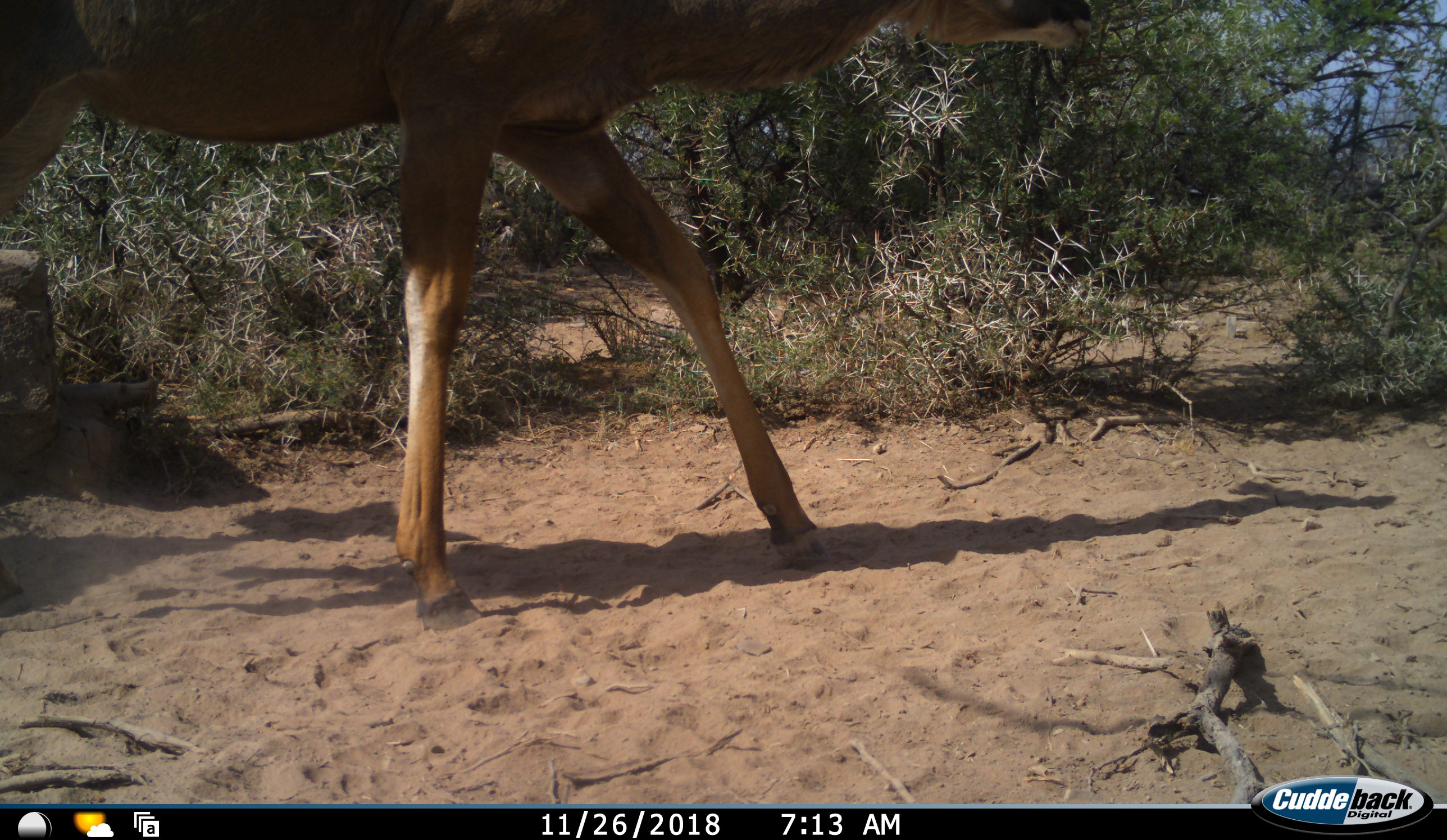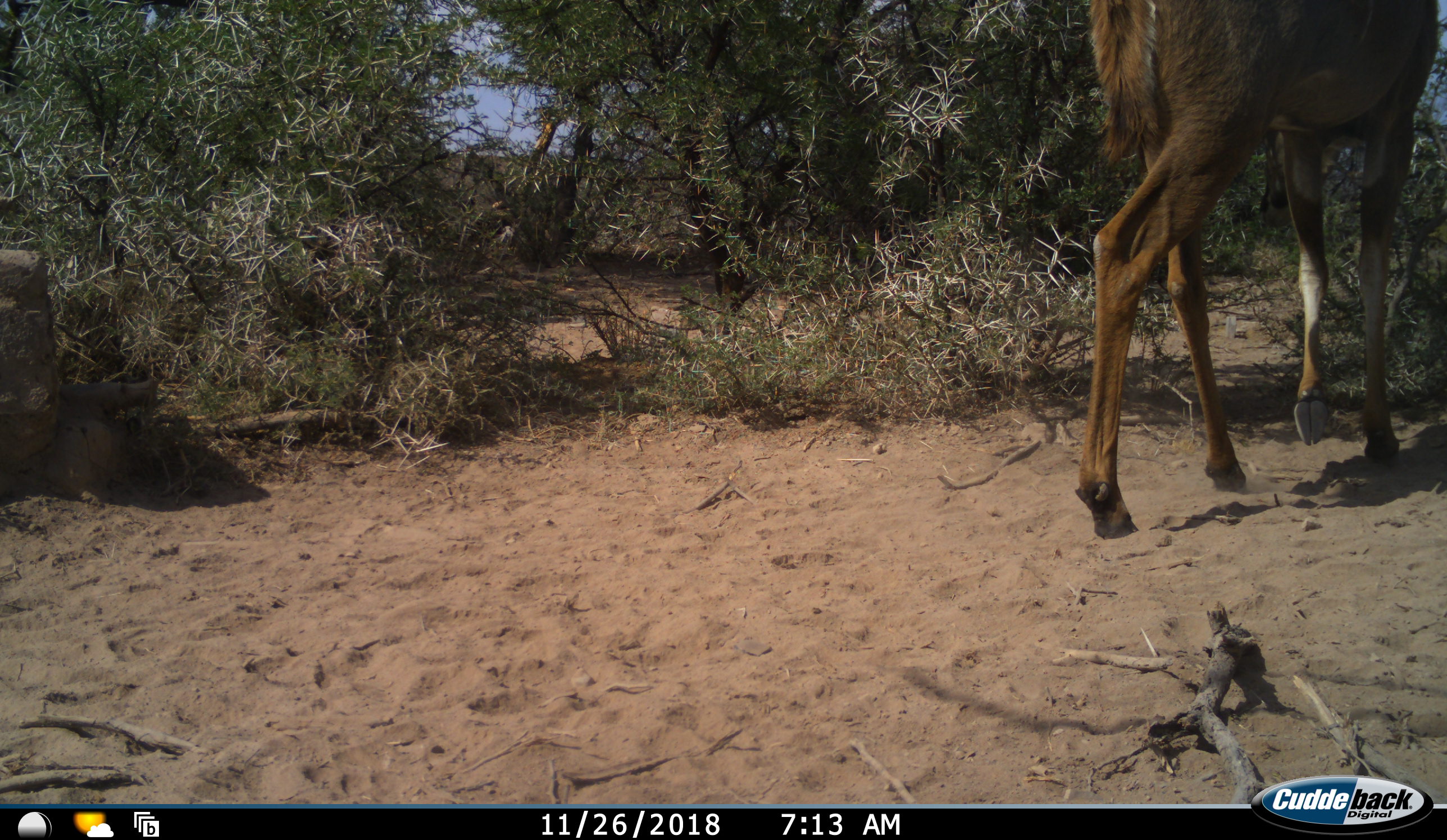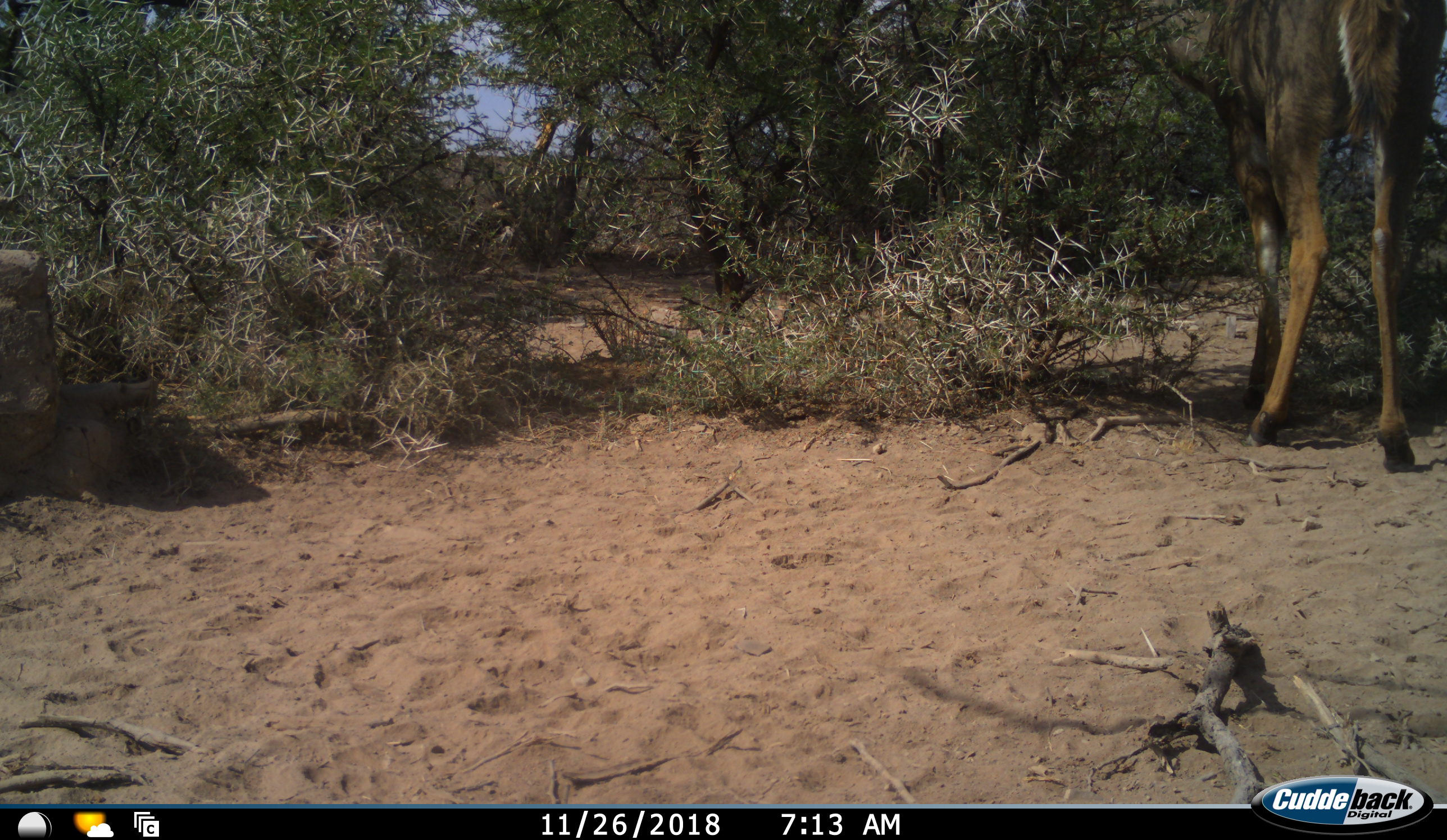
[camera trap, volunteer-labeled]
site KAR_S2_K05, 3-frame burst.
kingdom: Animalia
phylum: Chordata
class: Mammalia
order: Artiodactyla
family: Bovidae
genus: Tragelaphus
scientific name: Tragelaphus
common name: kudu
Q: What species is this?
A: Kudu (Tragelaphus).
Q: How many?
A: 1.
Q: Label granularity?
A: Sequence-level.